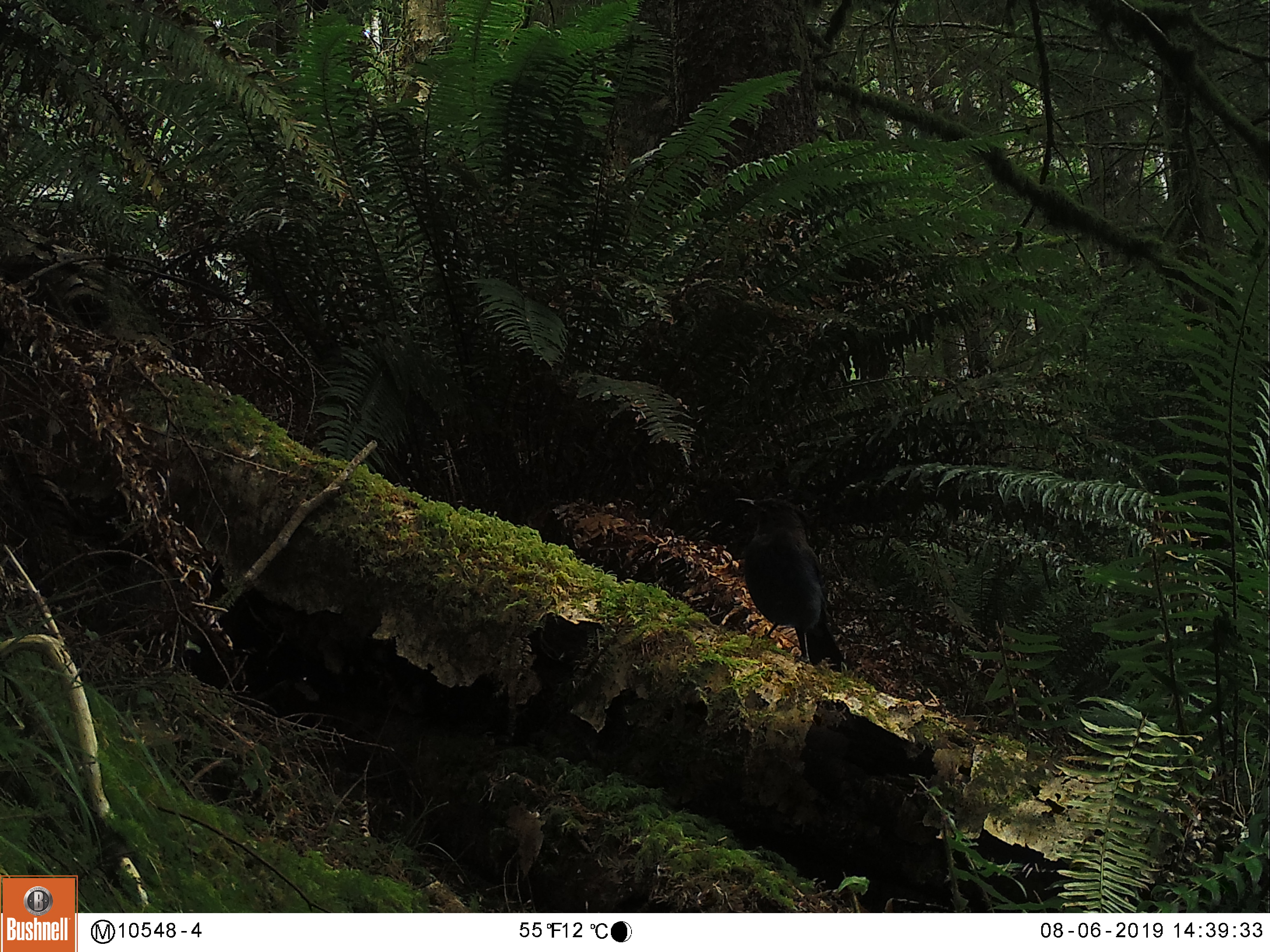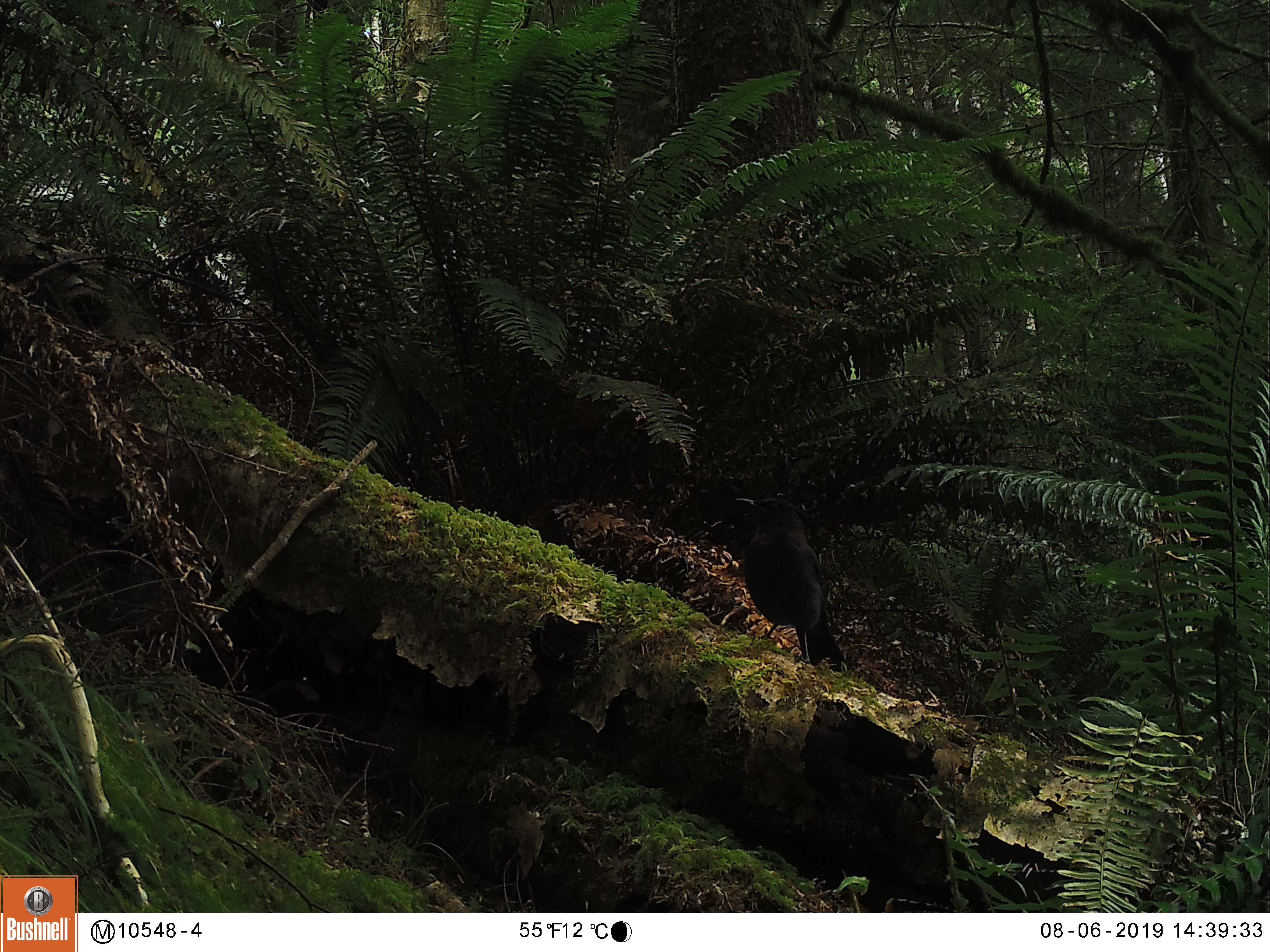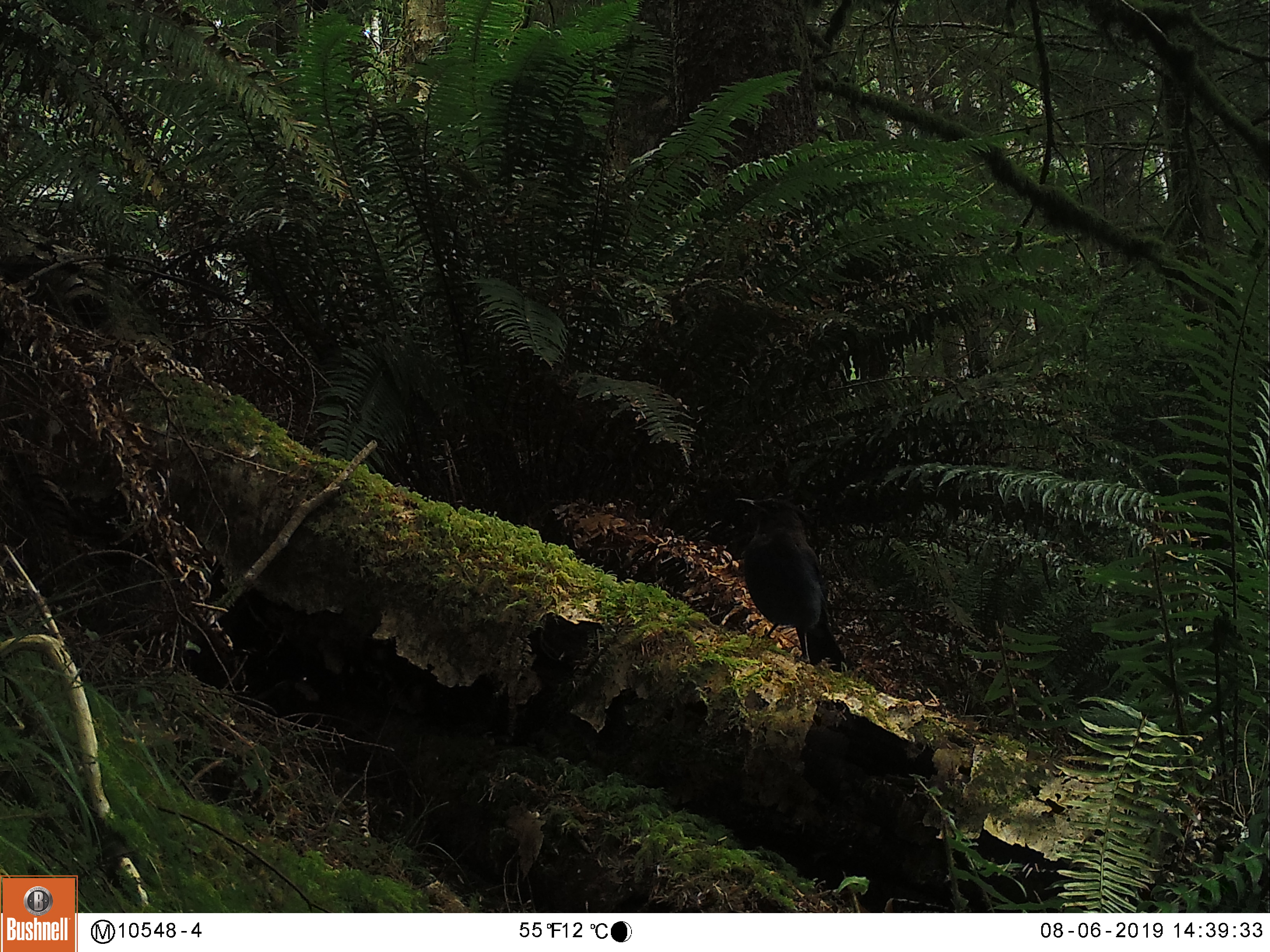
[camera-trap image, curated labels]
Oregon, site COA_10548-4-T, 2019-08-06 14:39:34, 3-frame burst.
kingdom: Animalia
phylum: Chordata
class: Aves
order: Passeriformes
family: Corvidae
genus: Cyanocitta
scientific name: Cyanocitta stelleri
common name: steller's jay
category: stellers jay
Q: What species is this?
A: Stellers jay (steller's jay) (Cyanocitta stelleri).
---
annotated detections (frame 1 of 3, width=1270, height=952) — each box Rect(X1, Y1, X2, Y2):
stellers jay: Rect(736, 493, 844, 670)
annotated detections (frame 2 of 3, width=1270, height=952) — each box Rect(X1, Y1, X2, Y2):
stellers jay: Rect(732, 490, 846, 674)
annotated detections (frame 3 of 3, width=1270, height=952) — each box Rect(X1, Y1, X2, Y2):
stellers jay: Rect(732, 490, 851, 671)